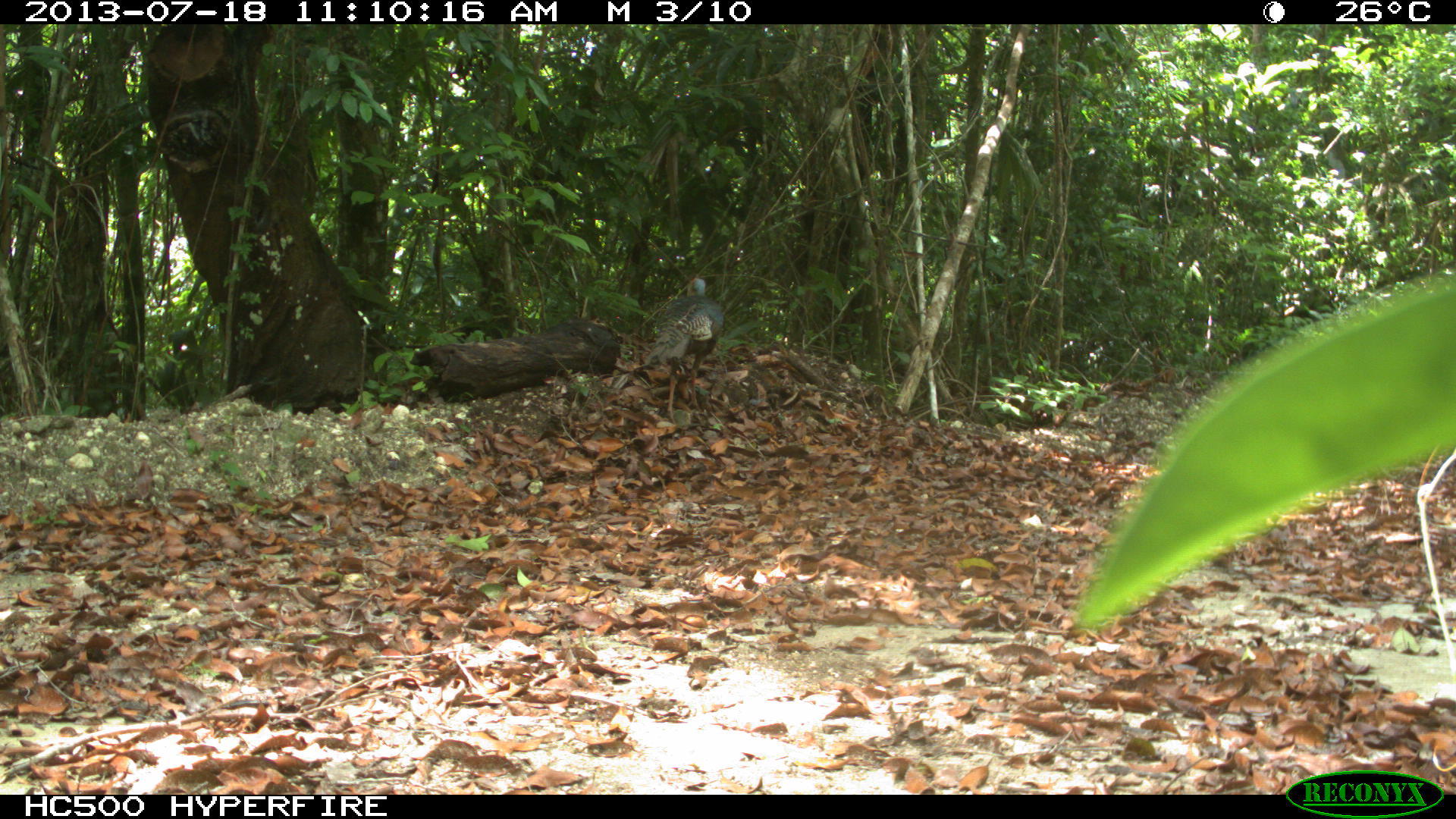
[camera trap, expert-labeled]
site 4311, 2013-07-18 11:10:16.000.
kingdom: Animalia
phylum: Chordata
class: Aves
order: Galliformes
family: Phasianidae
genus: Meleagris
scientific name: Meleagris ocellata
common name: ocellated turkey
Meleagris ocellata (ocellated turkey), count 1.